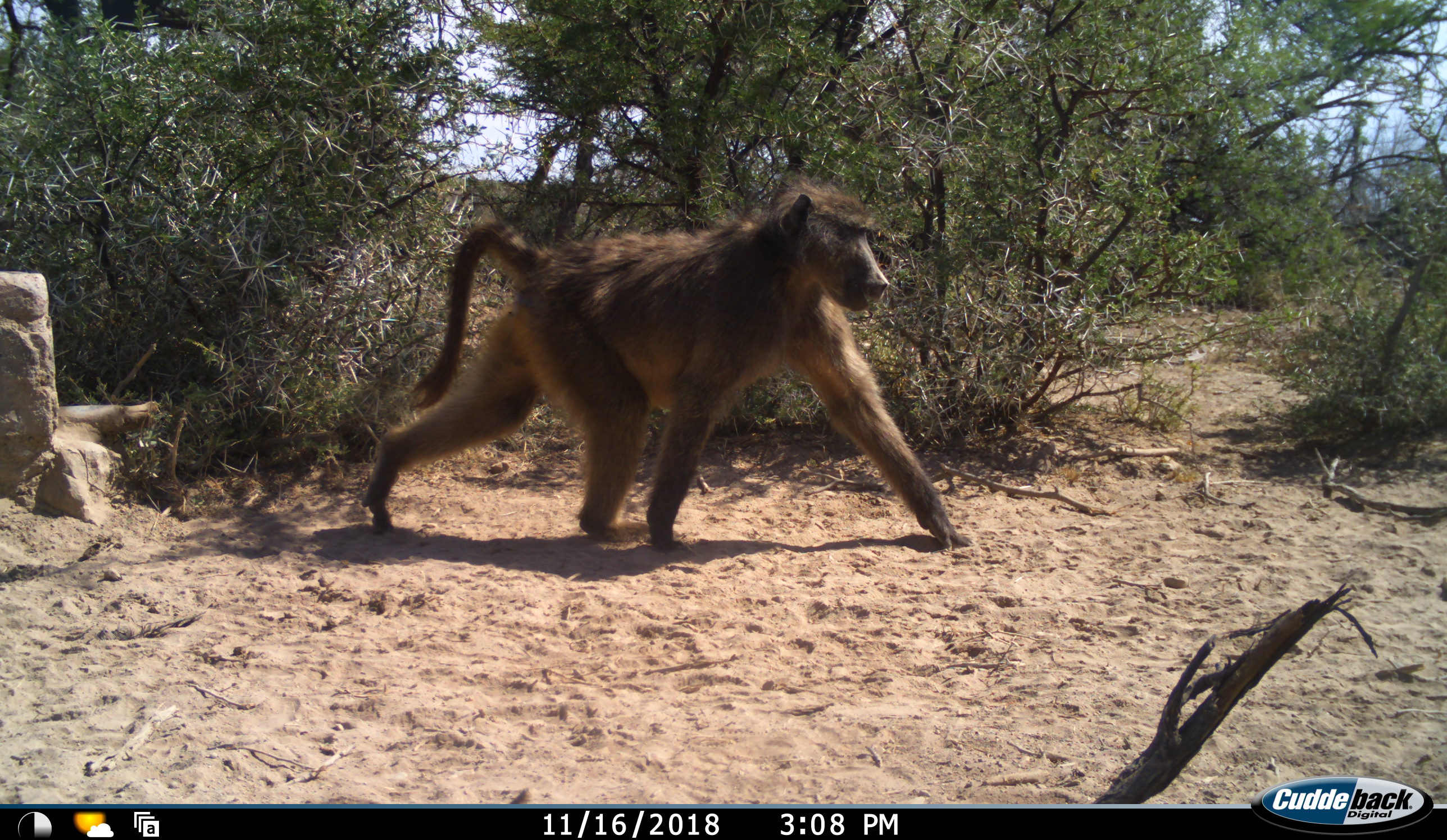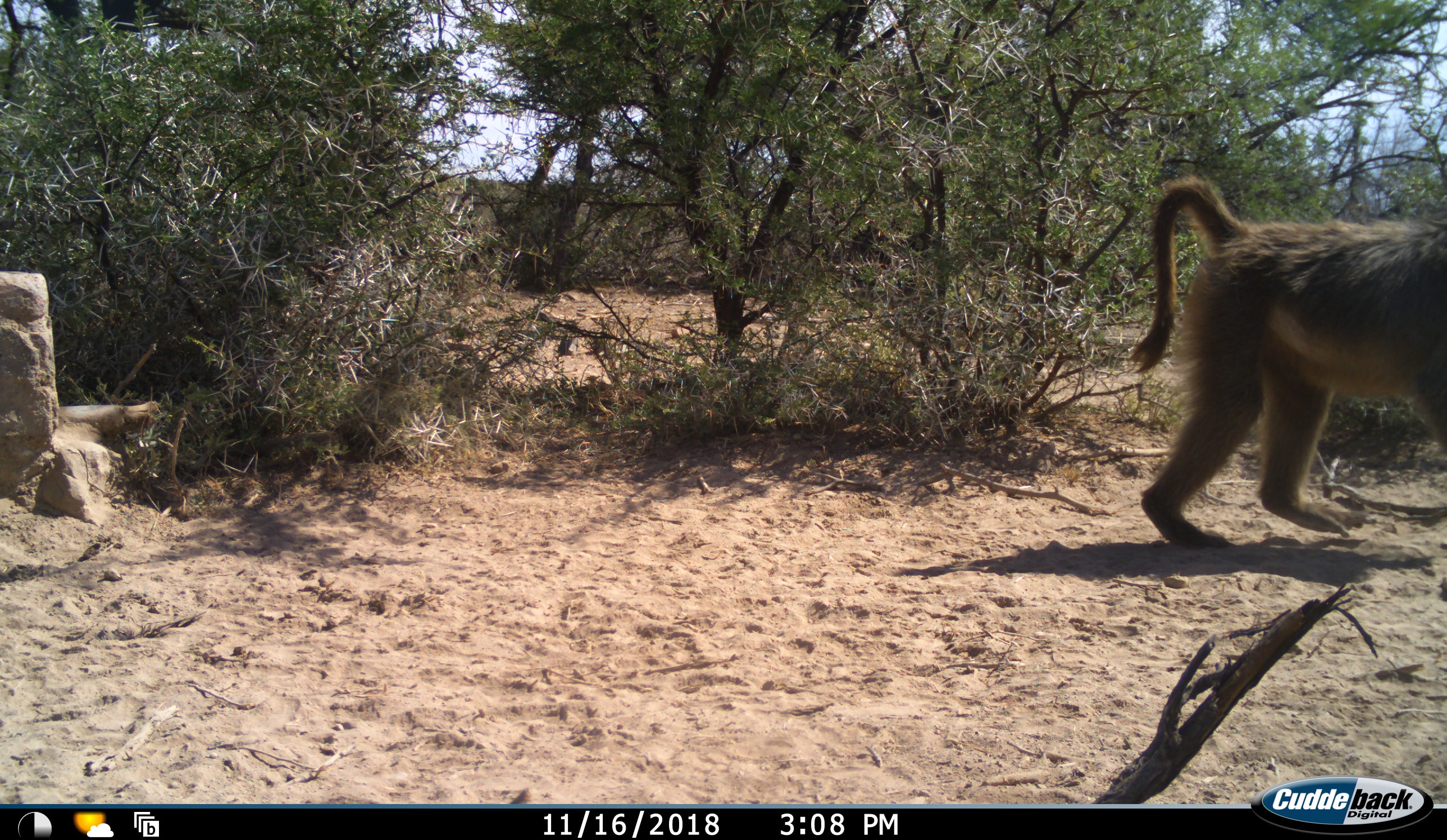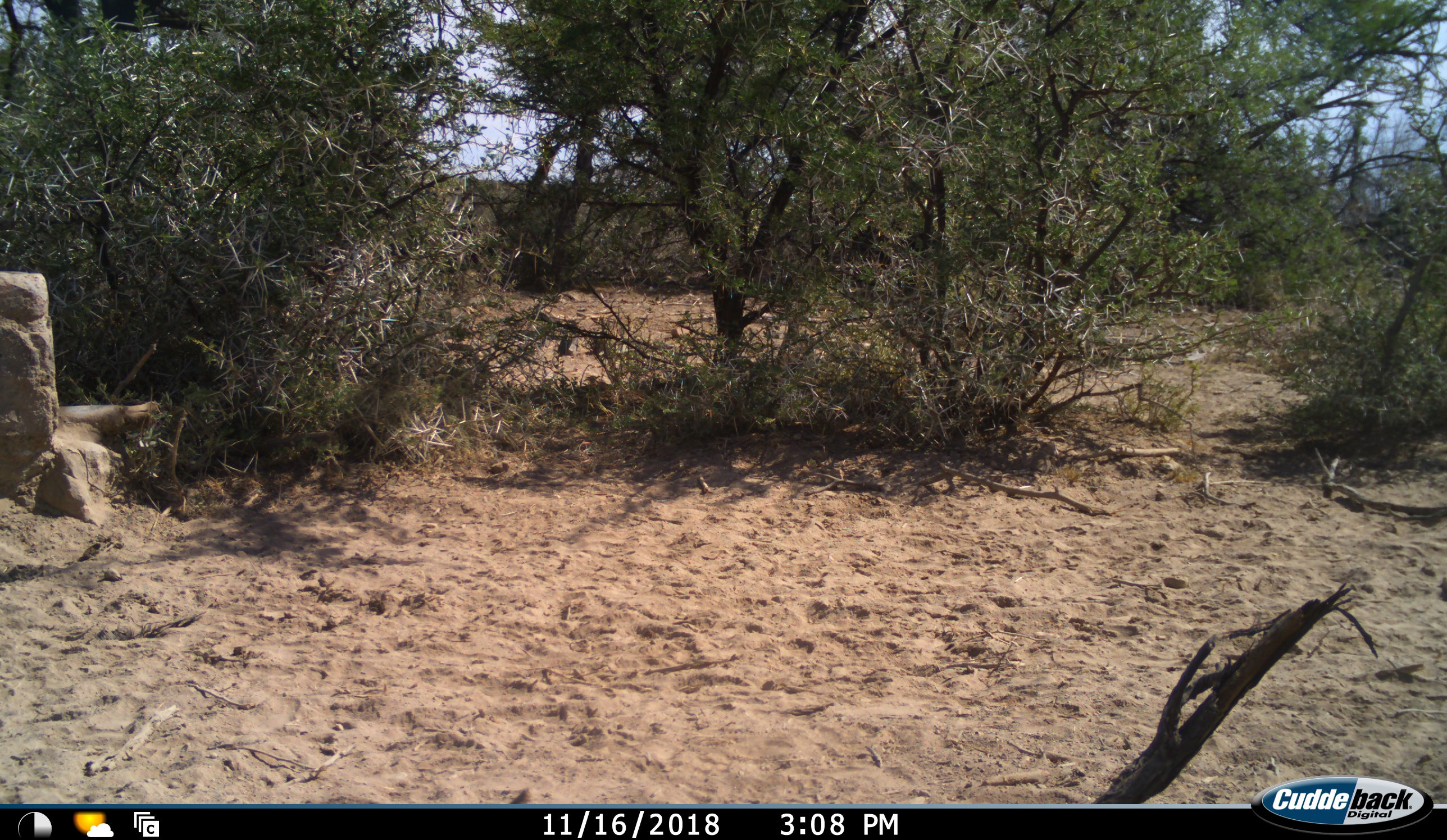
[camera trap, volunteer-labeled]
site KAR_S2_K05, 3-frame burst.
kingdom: Animalia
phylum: Chordata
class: Mammalia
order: Primates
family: Cercopithecidae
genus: Papio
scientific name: Papio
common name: baboon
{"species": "baboon (Papio)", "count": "1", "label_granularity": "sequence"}